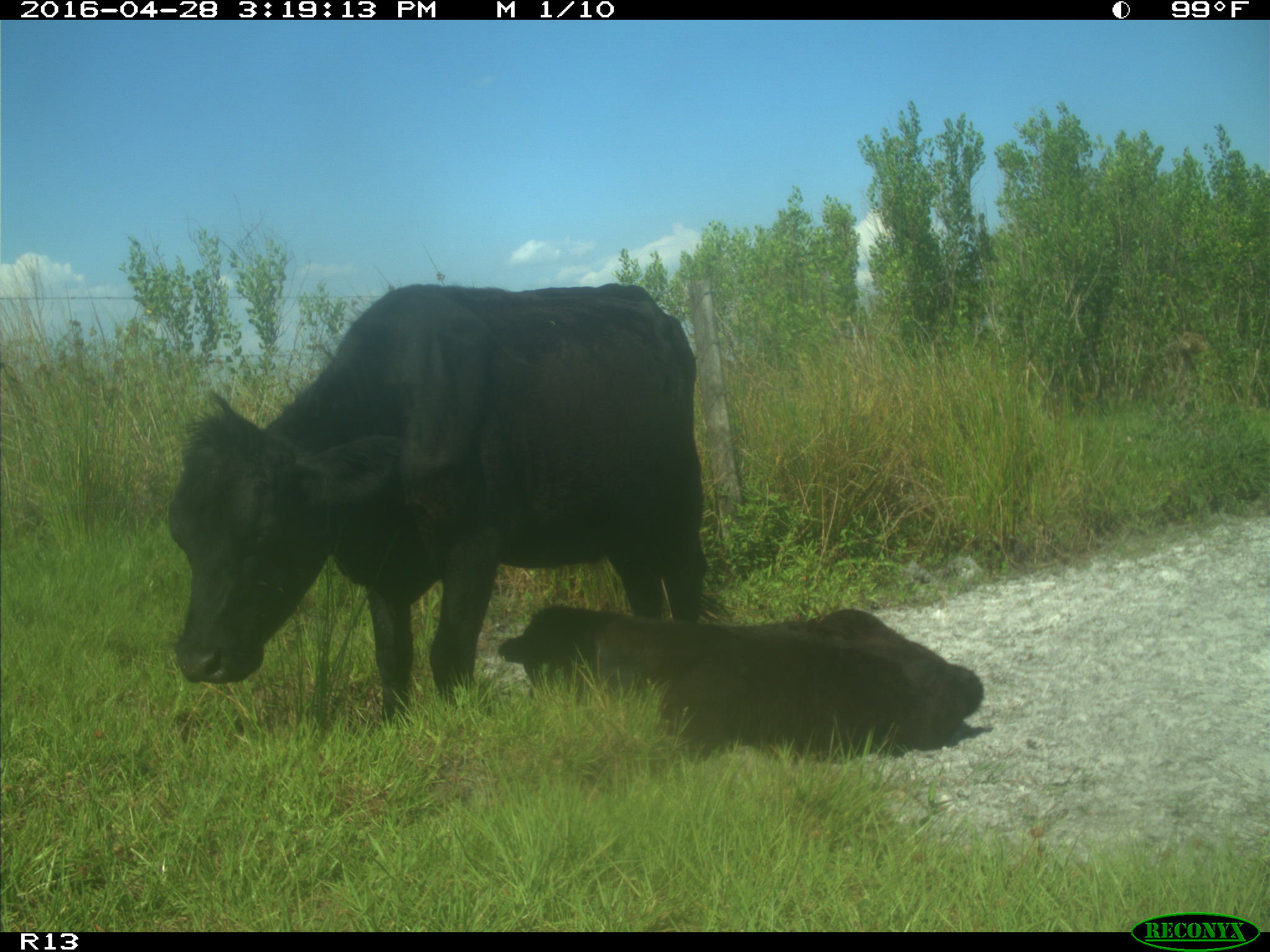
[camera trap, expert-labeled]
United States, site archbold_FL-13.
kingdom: Animalia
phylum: Chordata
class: Mammalia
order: Artiodactyla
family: Bovidae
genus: Bos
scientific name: Bos taurus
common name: domestic cow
Bos taurus (domestic cow).